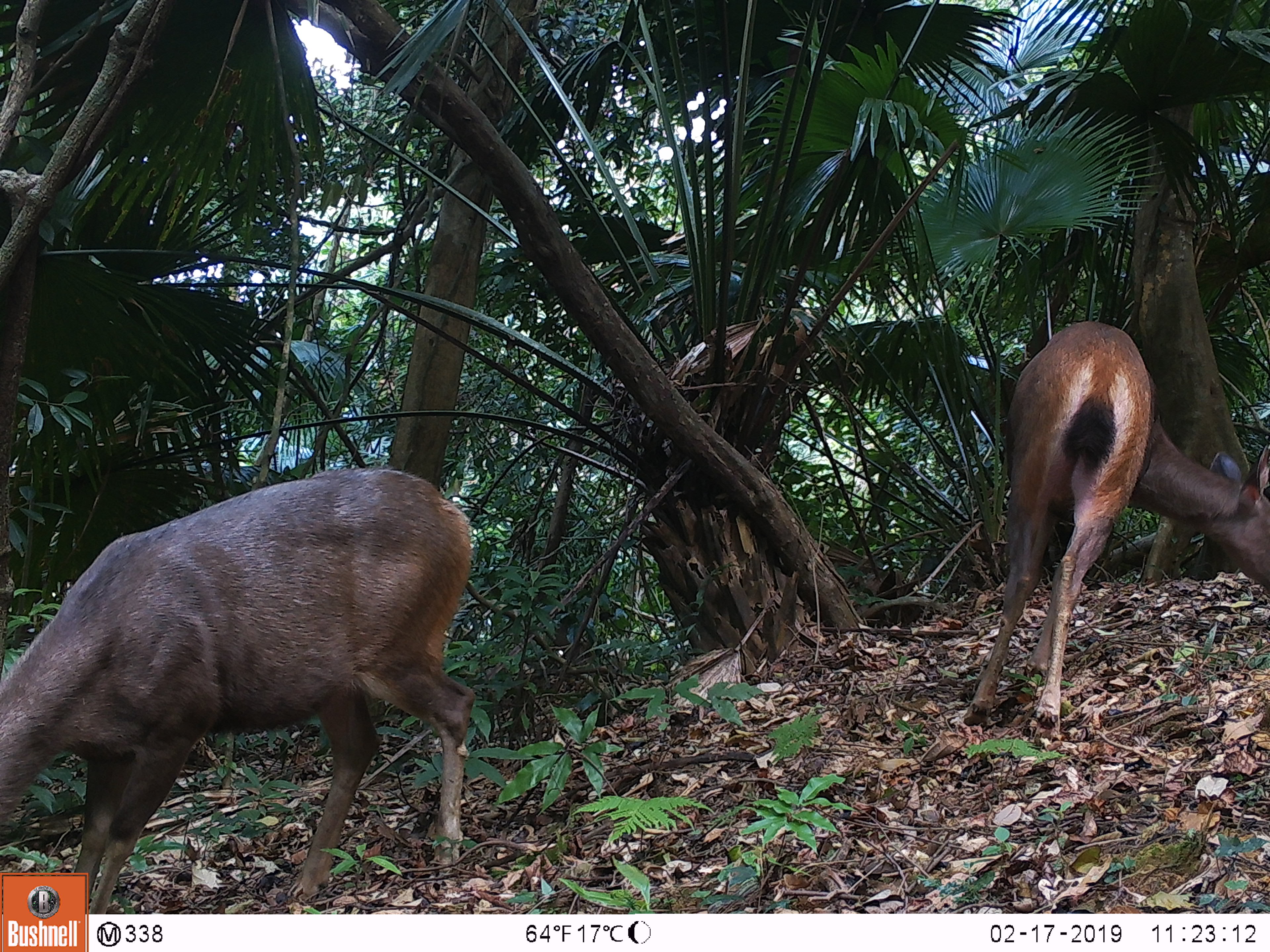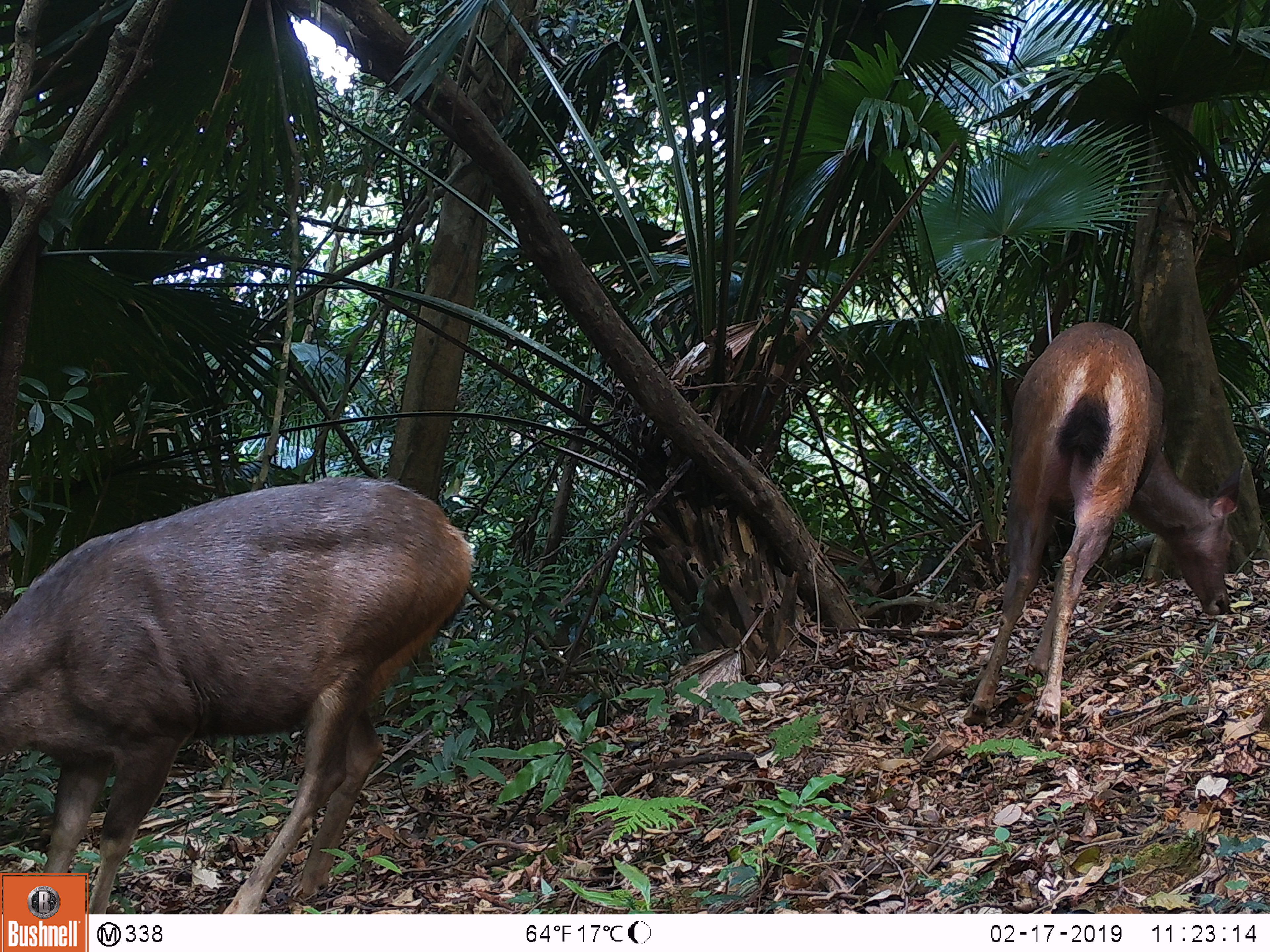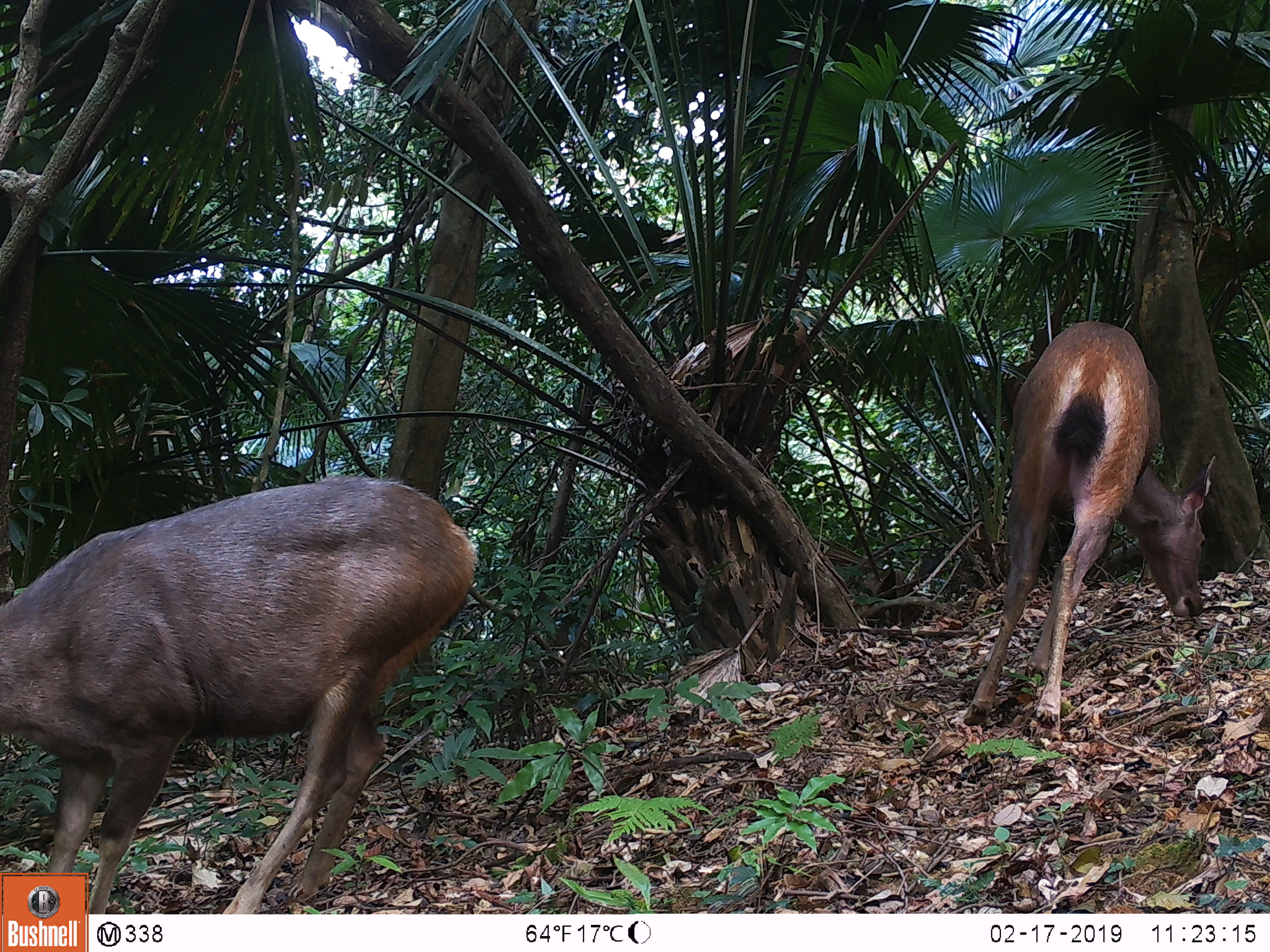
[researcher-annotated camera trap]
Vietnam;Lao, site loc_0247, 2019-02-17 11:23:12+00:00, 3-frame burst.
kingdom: Animalia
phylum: Chordata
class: Mammalia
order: Artiodactyla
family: Cervidae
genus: Rusa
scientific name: Rusa unicolor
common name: sambar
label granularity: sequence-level